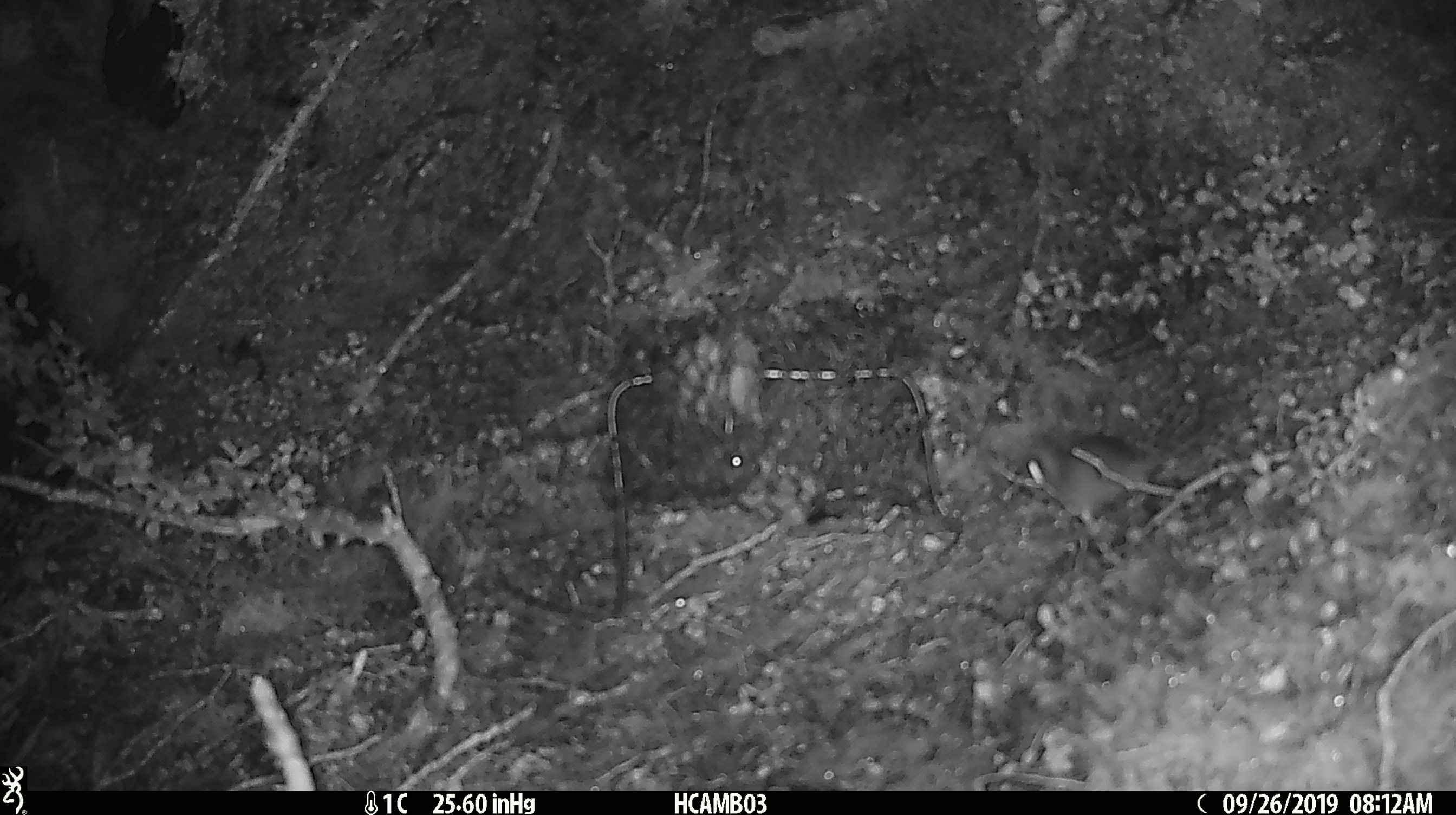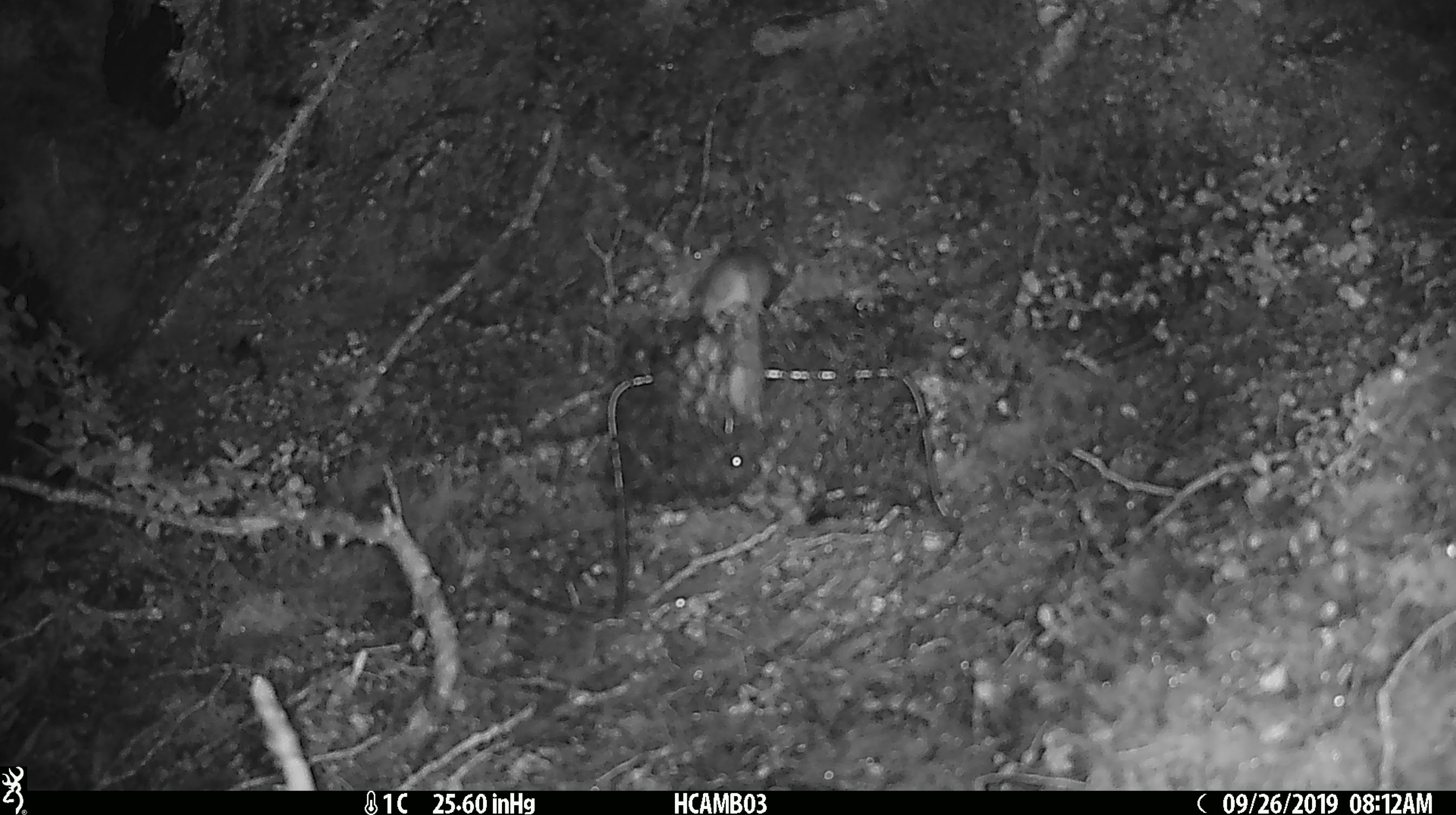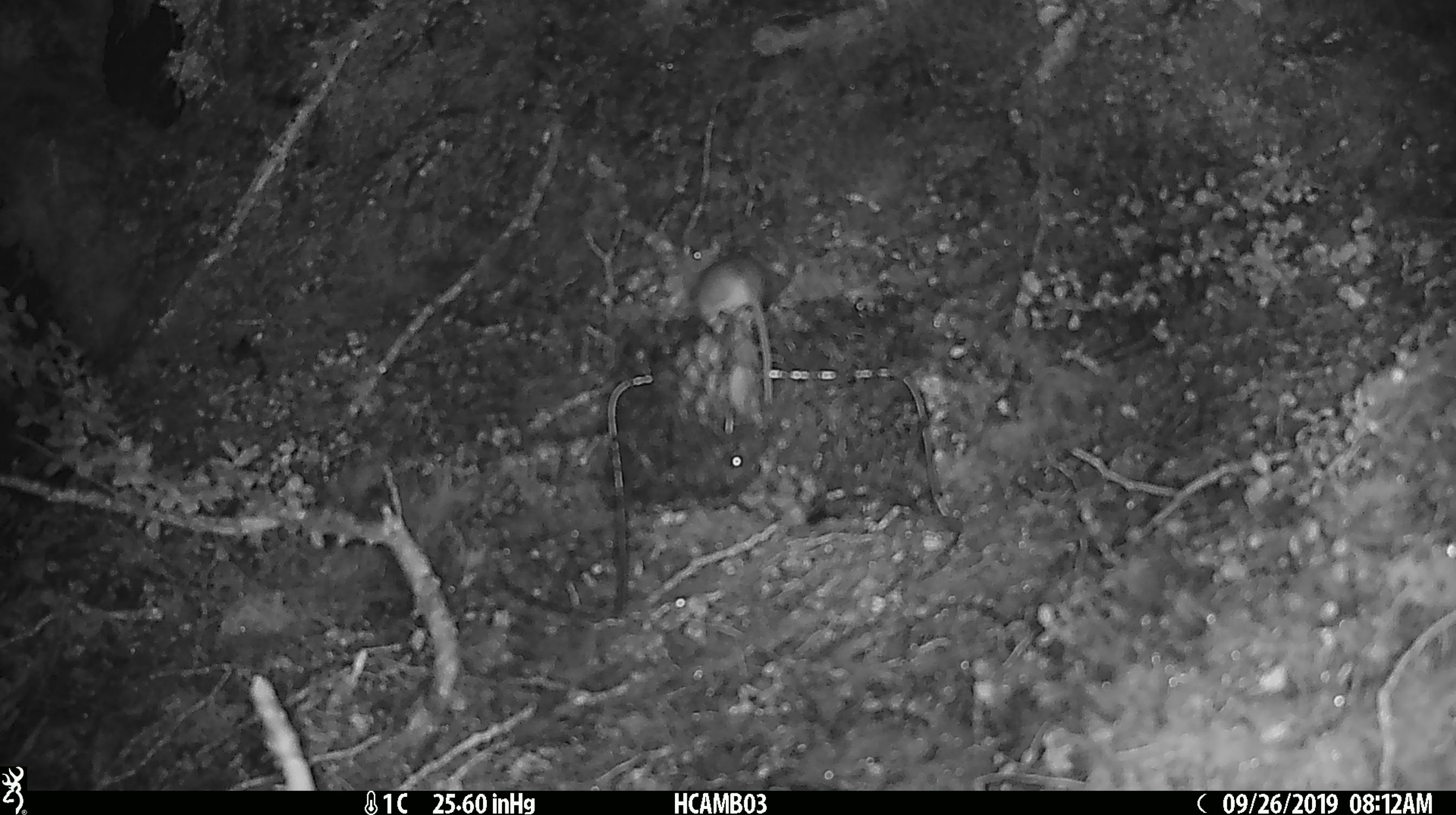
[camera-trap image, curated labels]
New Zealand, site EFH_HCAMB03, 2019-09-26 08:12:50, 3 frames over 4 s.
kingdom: Animalia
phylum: Chordata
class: Mammalia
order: Rodentia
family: Muridae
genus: Mus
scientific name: Mus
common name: mouse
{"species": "mouse (Mus)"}